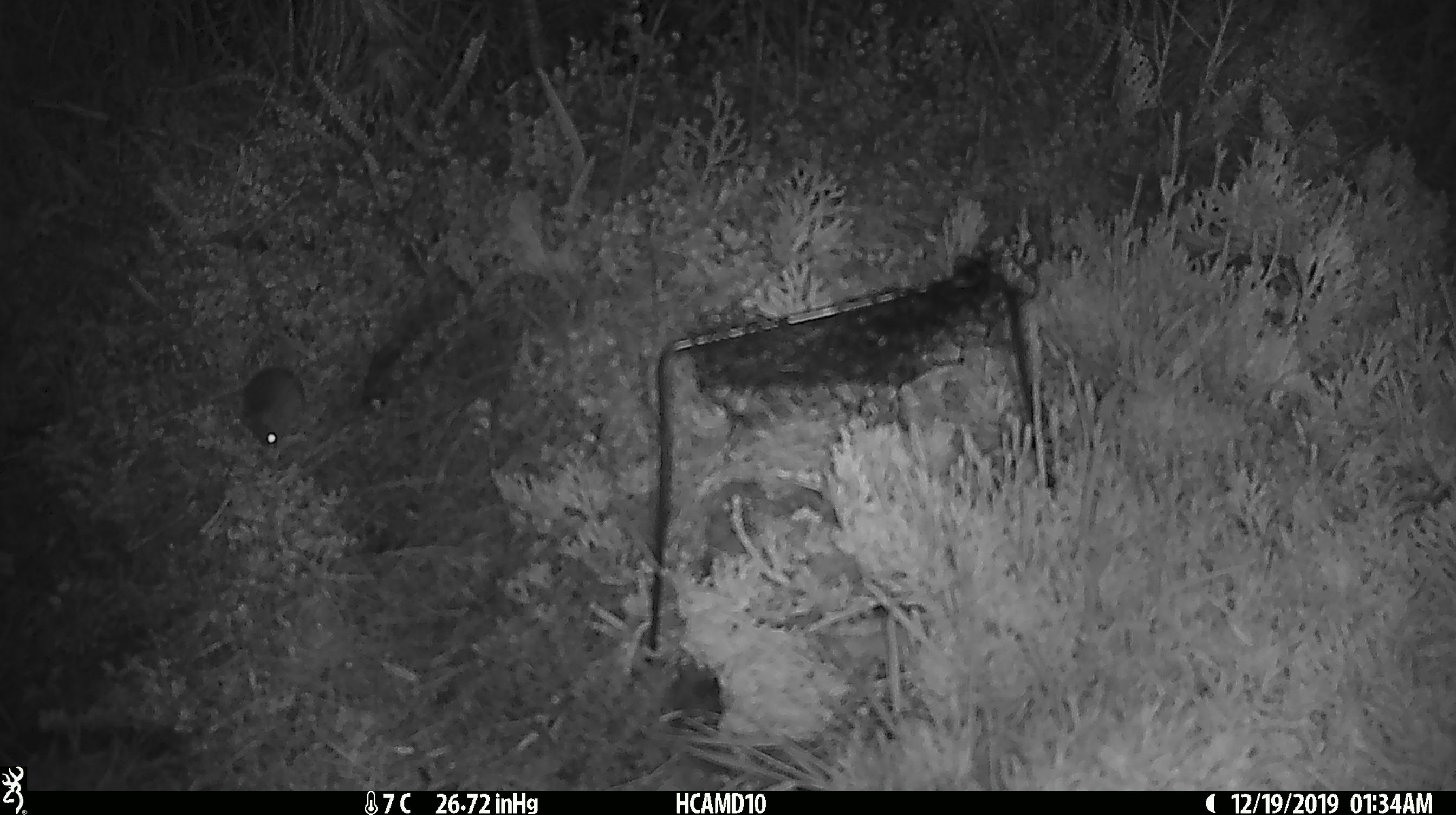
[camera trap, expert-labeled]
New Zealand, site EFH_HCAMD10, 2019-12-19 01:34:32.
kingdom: Animalia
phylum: Chordata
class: Mammalia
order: Rodentia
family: Muridae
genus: Mus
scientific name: Mus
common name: mouse